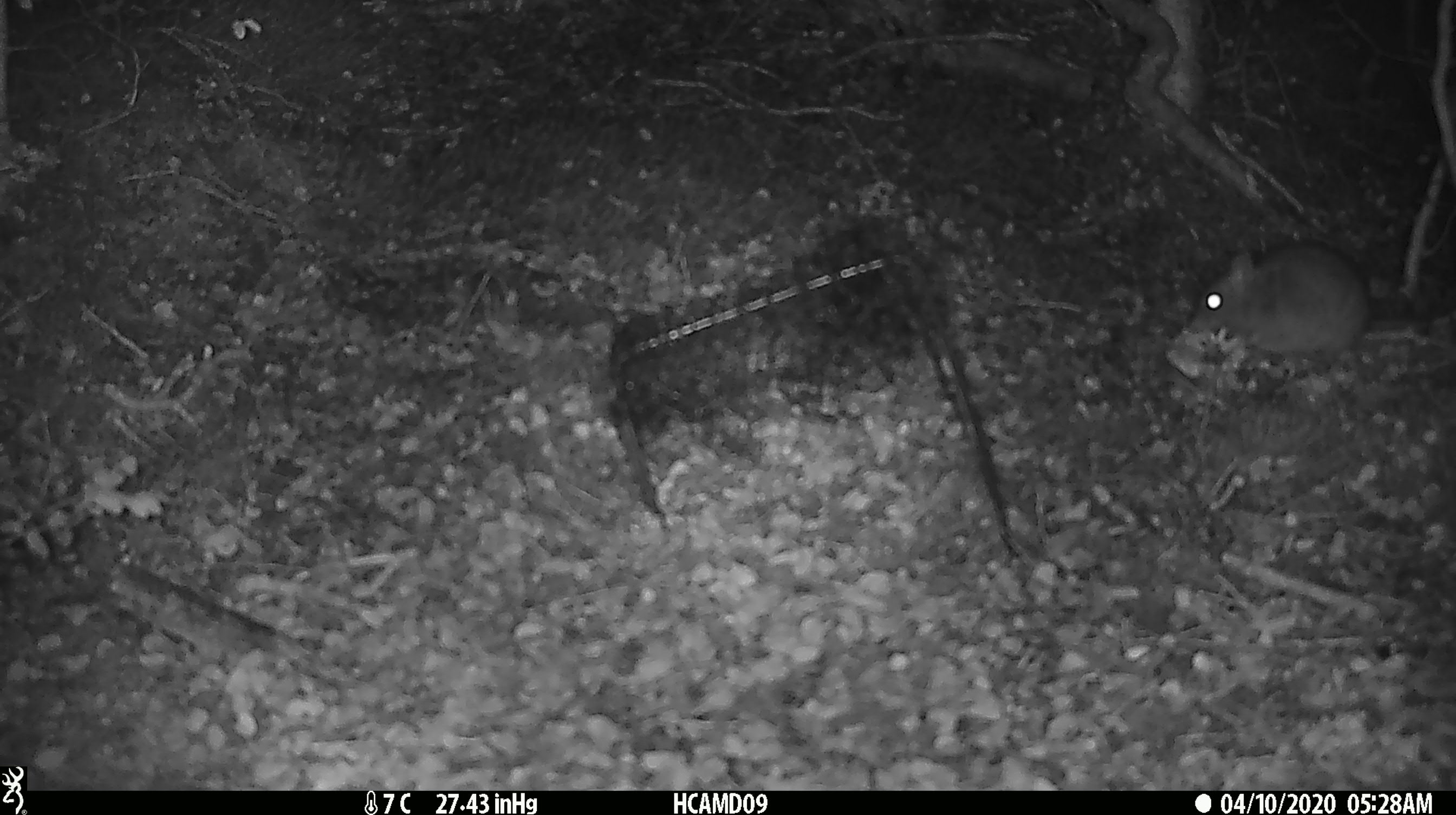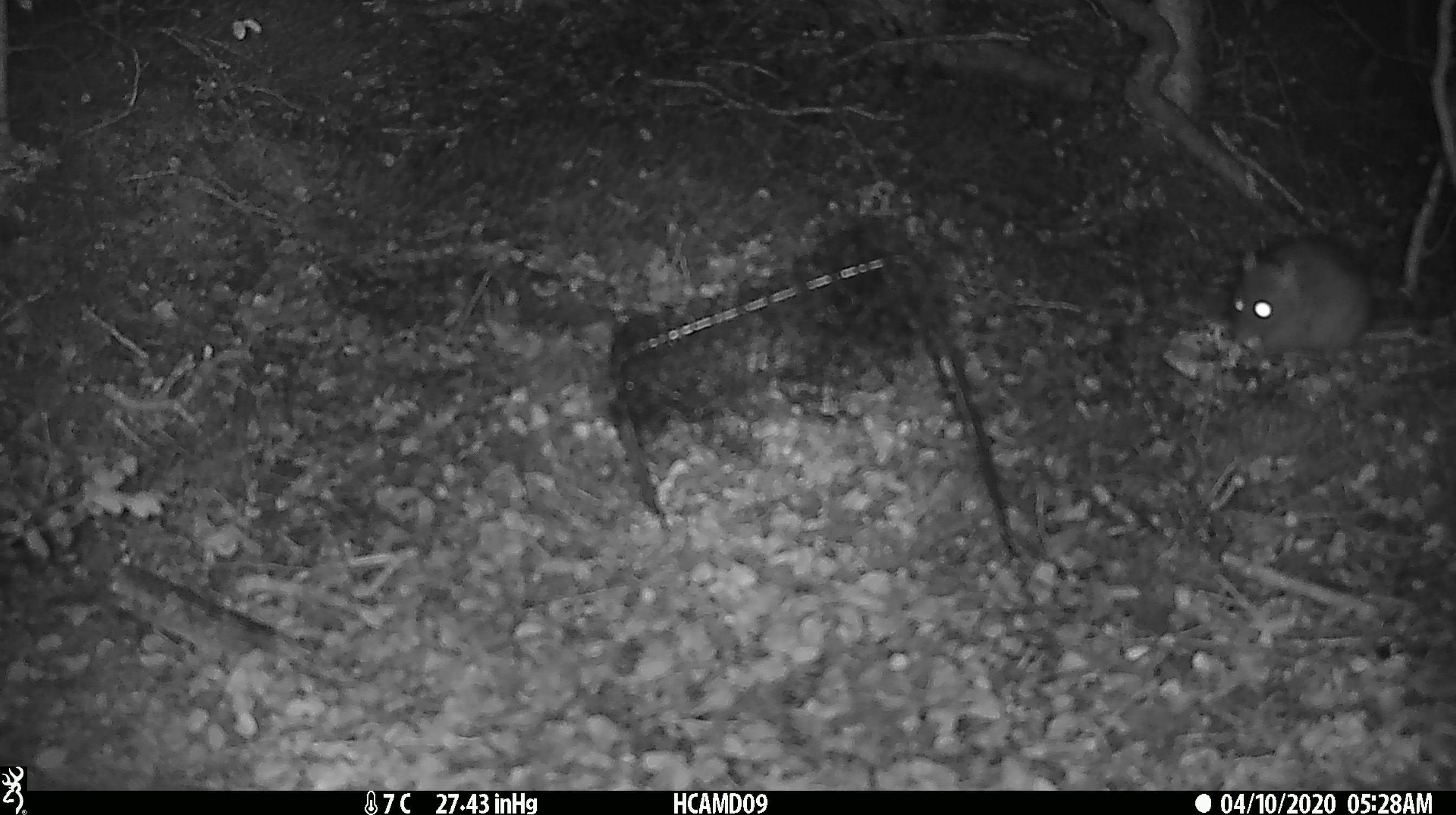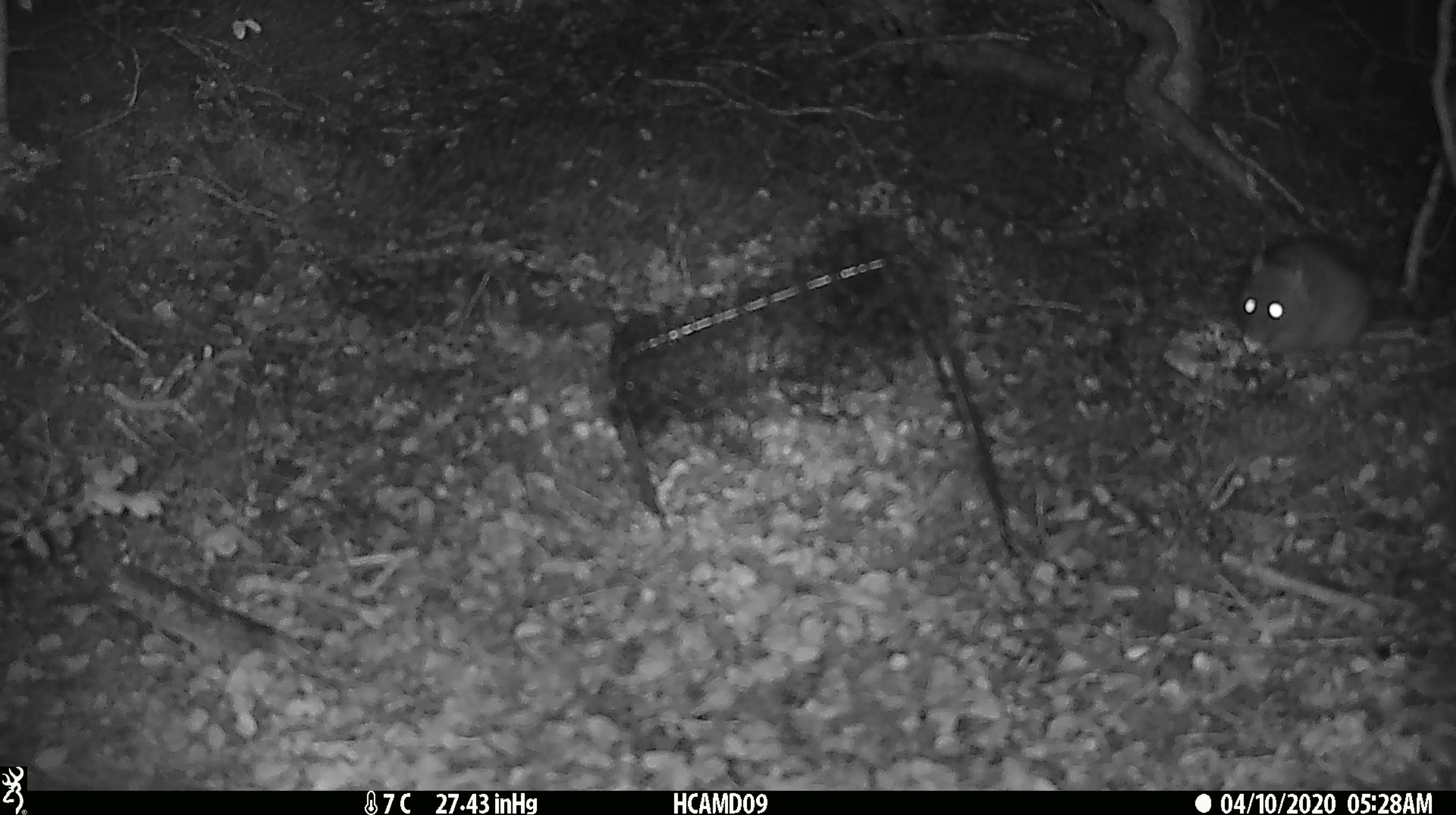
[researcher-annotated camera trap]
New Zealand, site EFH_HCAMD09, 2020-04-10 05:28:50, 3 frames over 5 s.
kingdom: Animalia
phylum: Chordata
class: Mammalia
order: Rodentia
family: Muridae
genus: Rattus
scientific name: Rattus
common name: rat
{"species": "rat (Rattus)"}